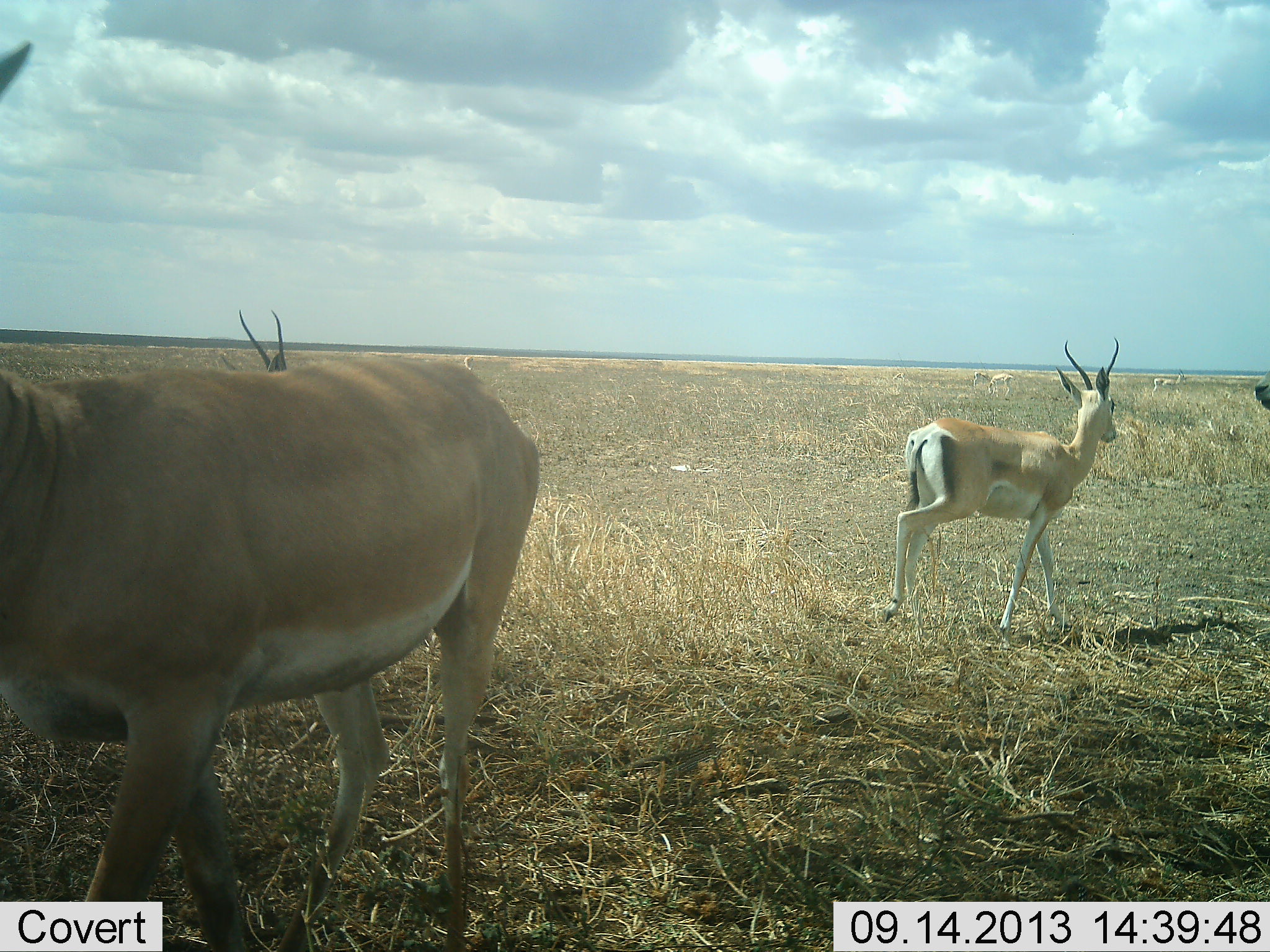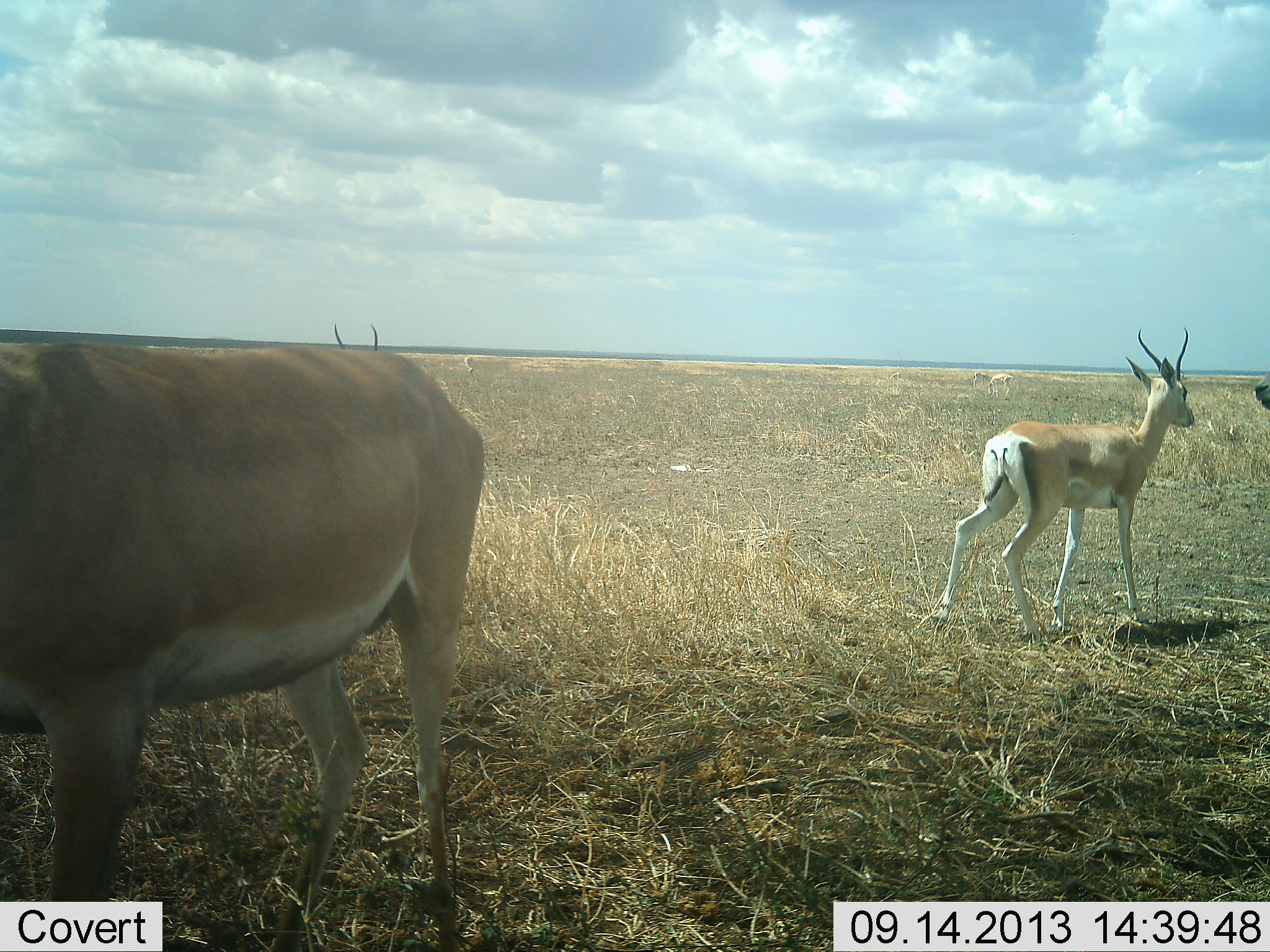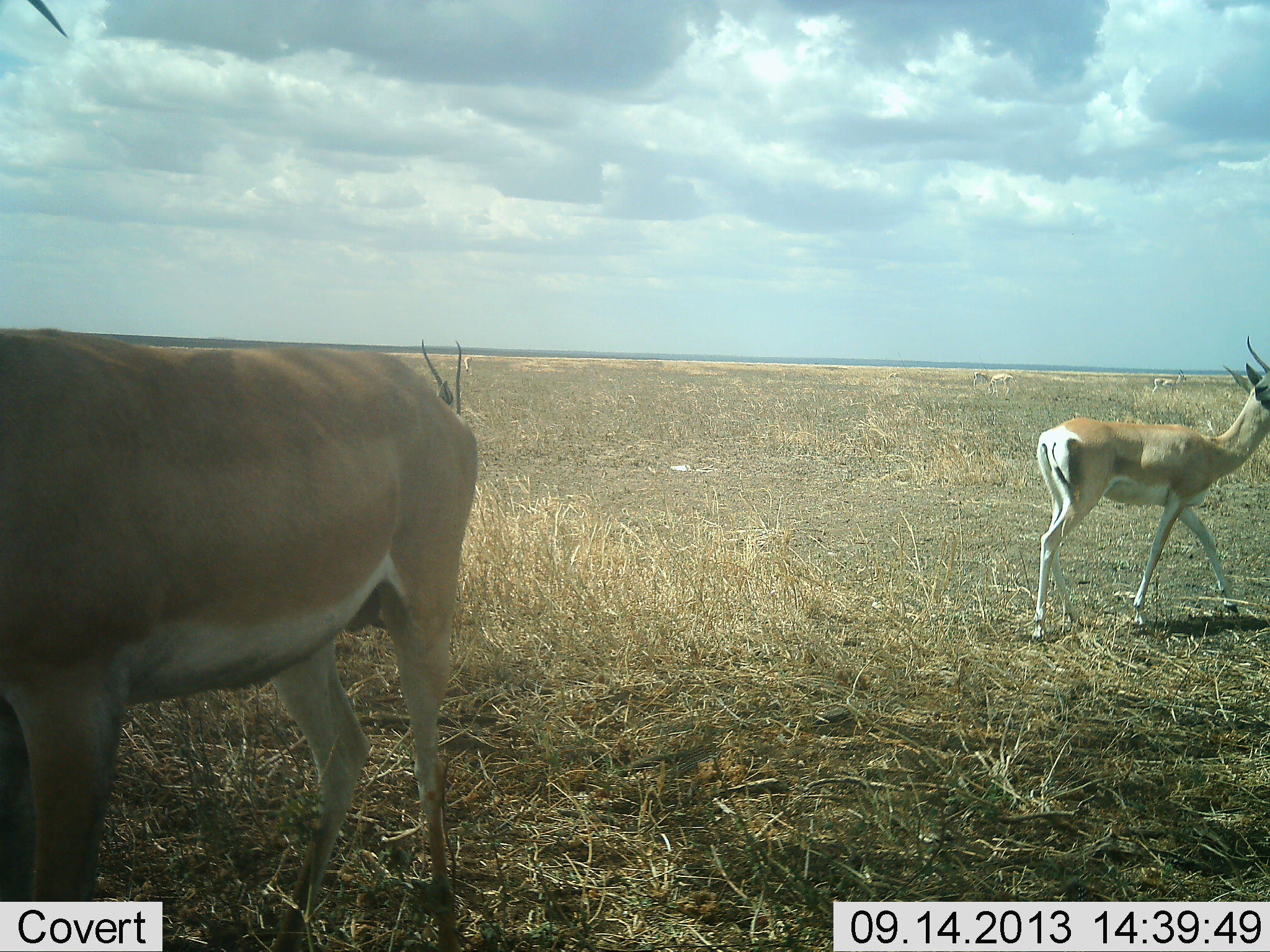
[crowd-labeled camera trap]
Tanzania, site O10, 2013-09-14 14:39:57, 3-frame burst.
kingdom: Animalia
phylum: Chordata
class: Mammalia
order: Artiodactyla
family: Bovidae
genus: Nanger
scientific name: Nanger granti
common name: grant's gazelle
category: gazellegrants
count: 4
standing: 69%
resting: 0%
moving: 81%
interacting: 0%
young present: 6%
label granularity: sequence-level